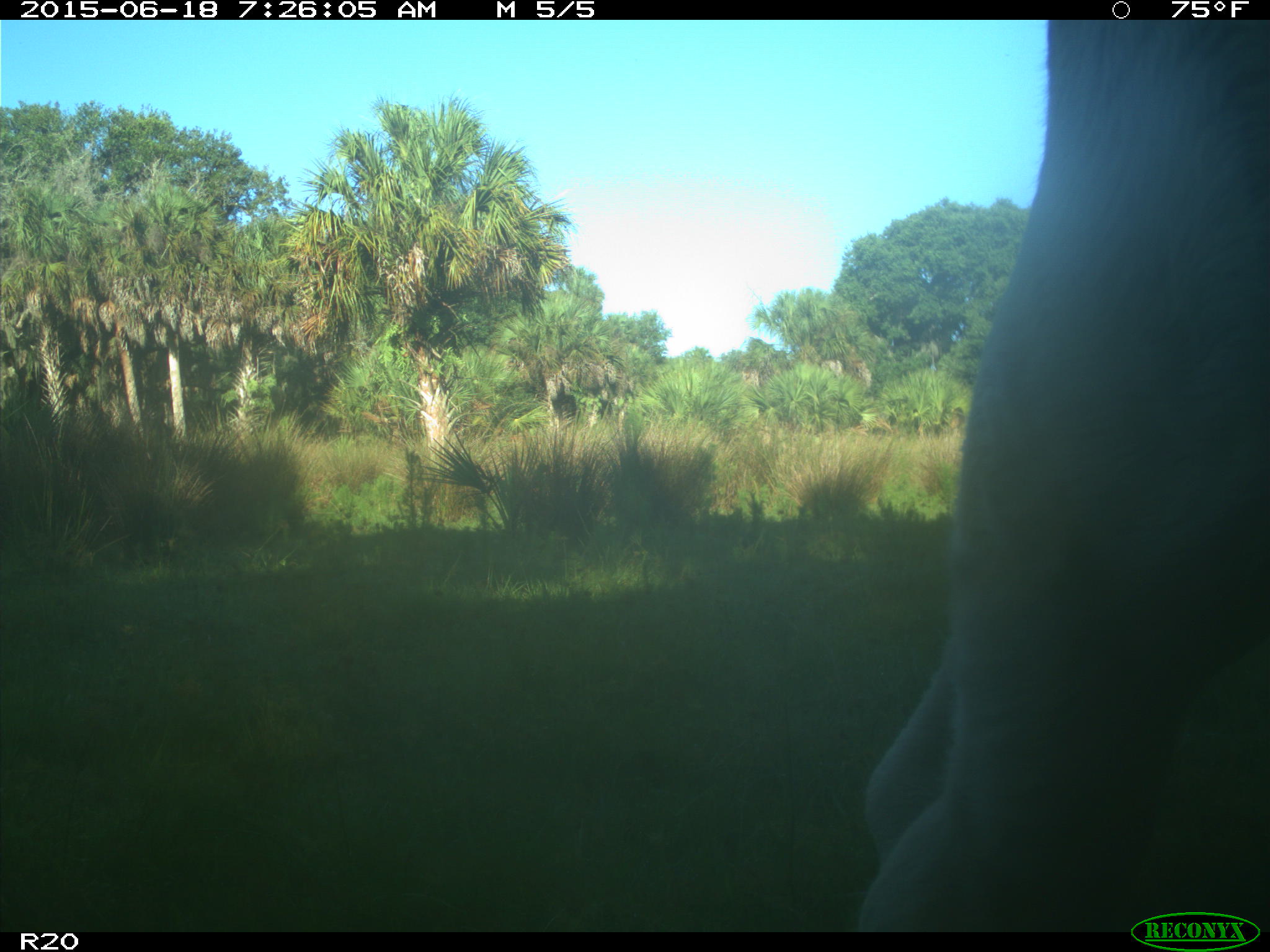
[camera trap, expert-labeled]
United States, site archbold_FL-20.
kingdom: Animalia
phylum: Chordata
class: Mammalia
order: Artiodactyla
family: Bovidae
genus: Bos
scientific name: Bos taurus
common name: domestic cow